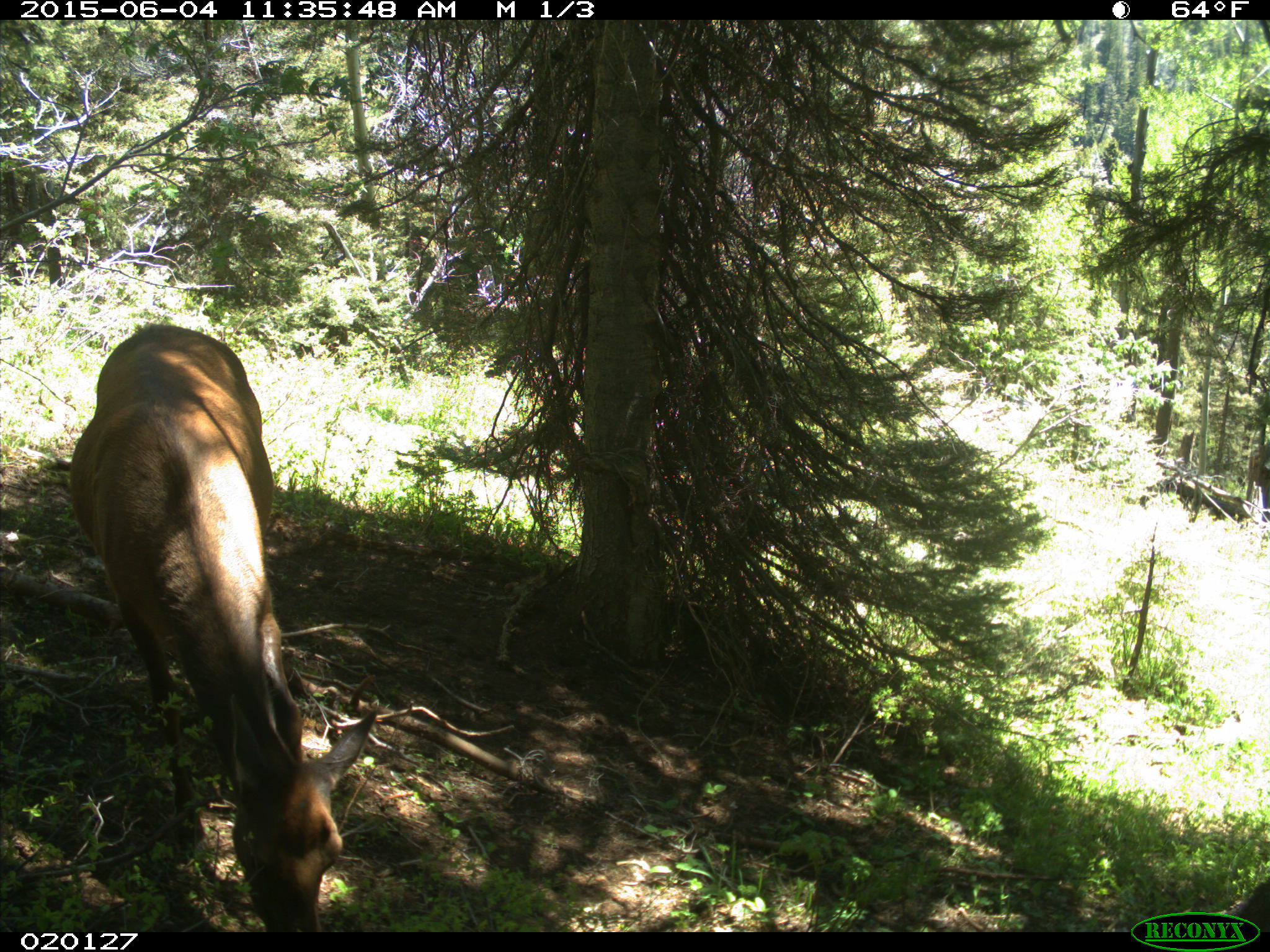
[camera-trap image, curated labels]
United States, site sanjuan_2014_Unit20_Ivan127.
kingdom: Animalia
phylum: Chordata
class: Mammalia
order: Artiodactyla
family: Cervidae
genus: Cervus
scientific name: Cervus elaphus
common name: red deer